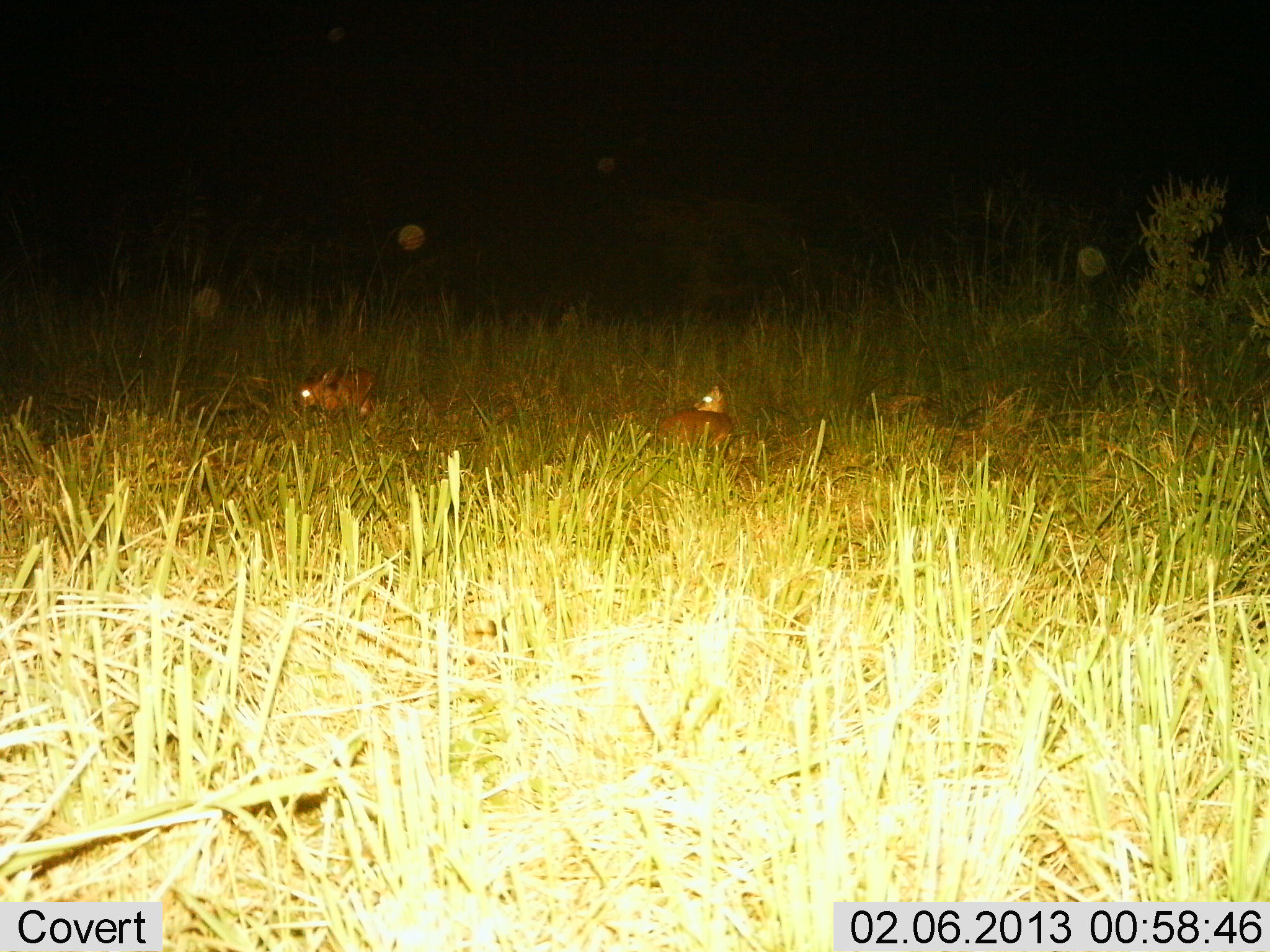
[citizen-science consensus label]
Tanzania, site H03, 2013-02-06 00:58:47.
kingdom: Animalia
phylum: Chordata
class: Mammalia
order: Artiodactyla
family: Bovidae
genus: Madoqua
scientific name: Madoqua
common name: dikdik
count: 2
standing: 11%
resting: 89%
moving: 0%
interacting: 0%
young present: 0%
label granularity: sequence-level